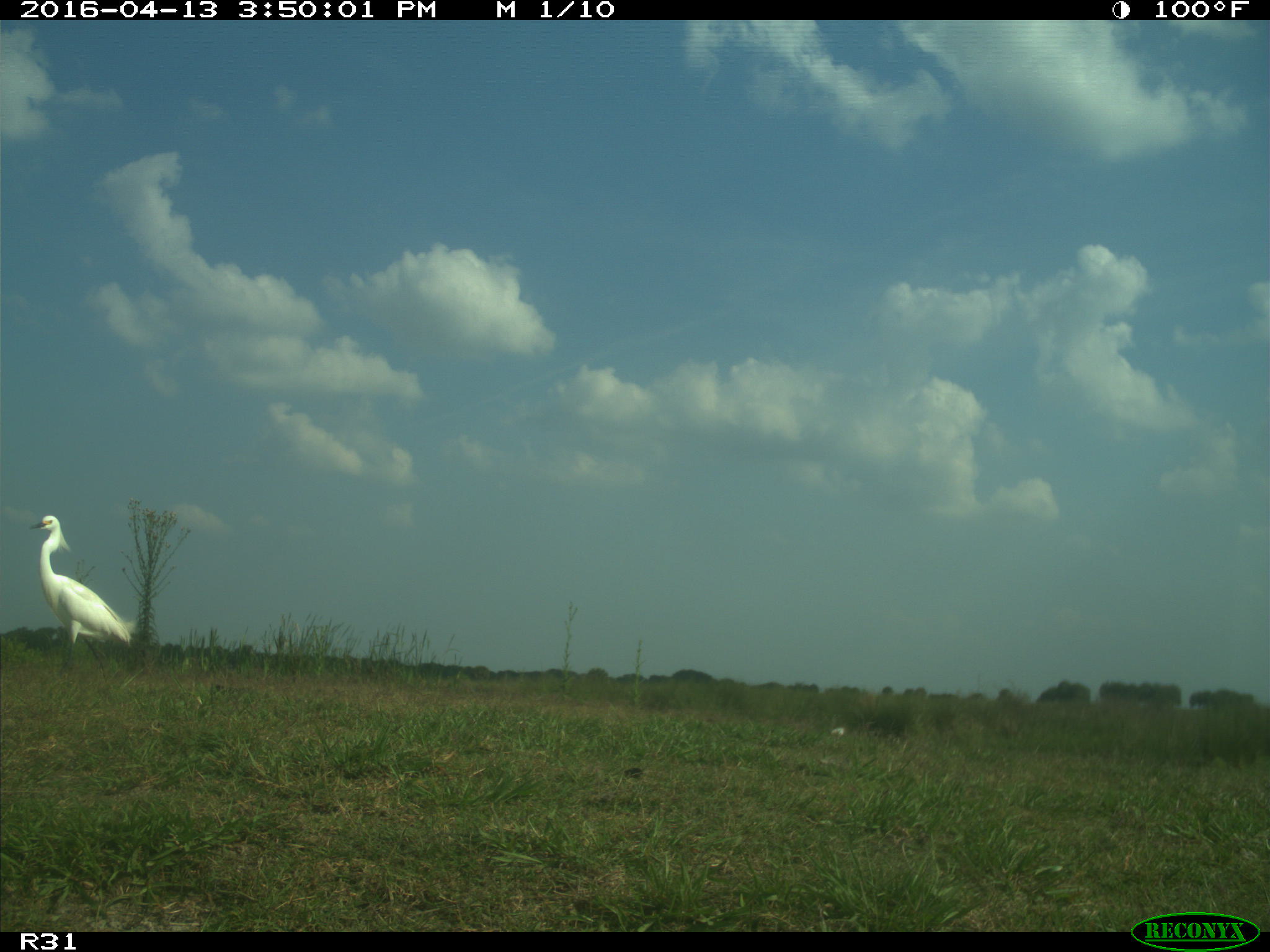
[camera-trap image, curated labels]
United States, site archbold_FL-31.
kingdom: Animalia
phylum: Chordata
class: Aves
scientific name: Aves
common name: birds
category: unidentified bird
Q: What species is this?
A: Unidentified bird (birds) (Aves).